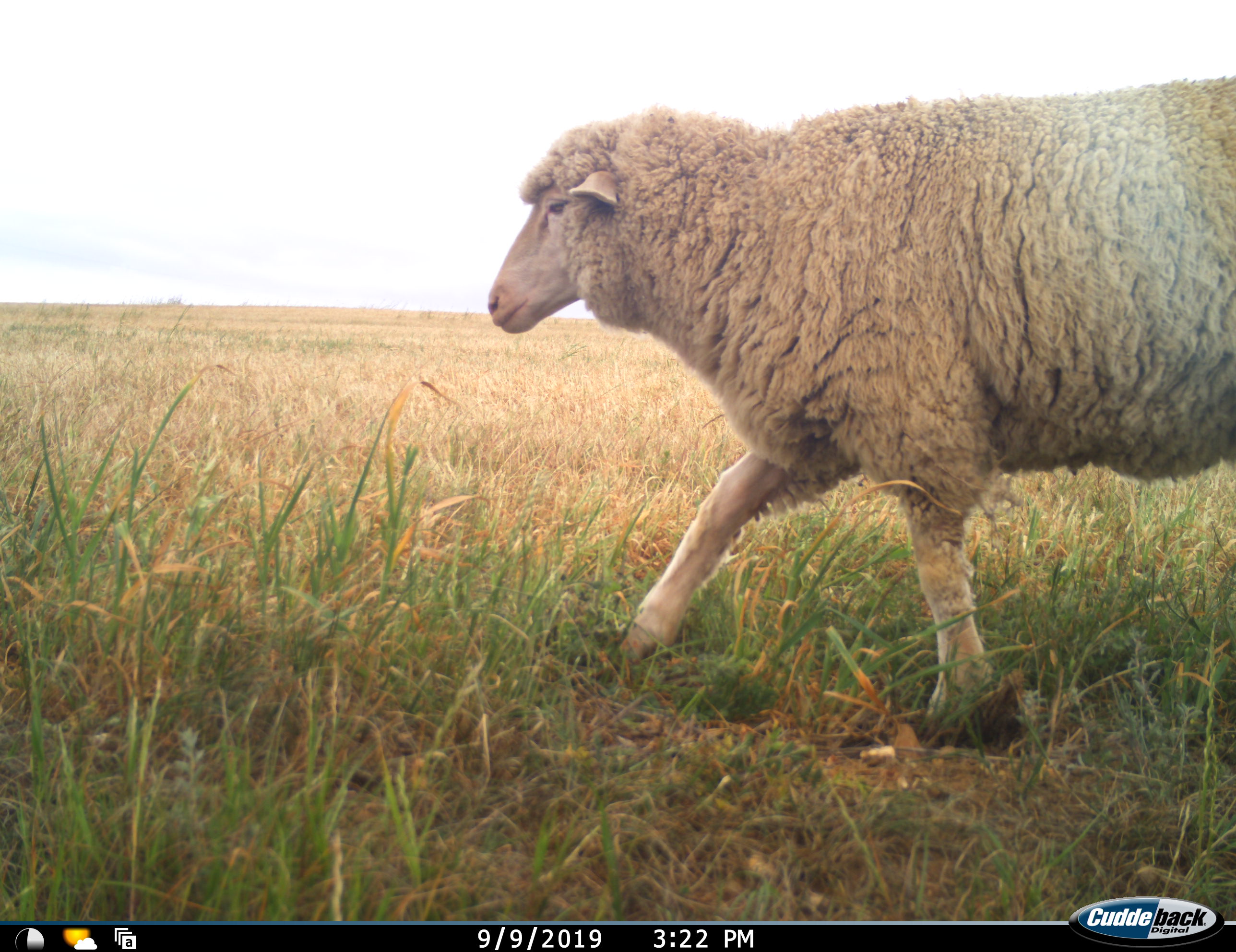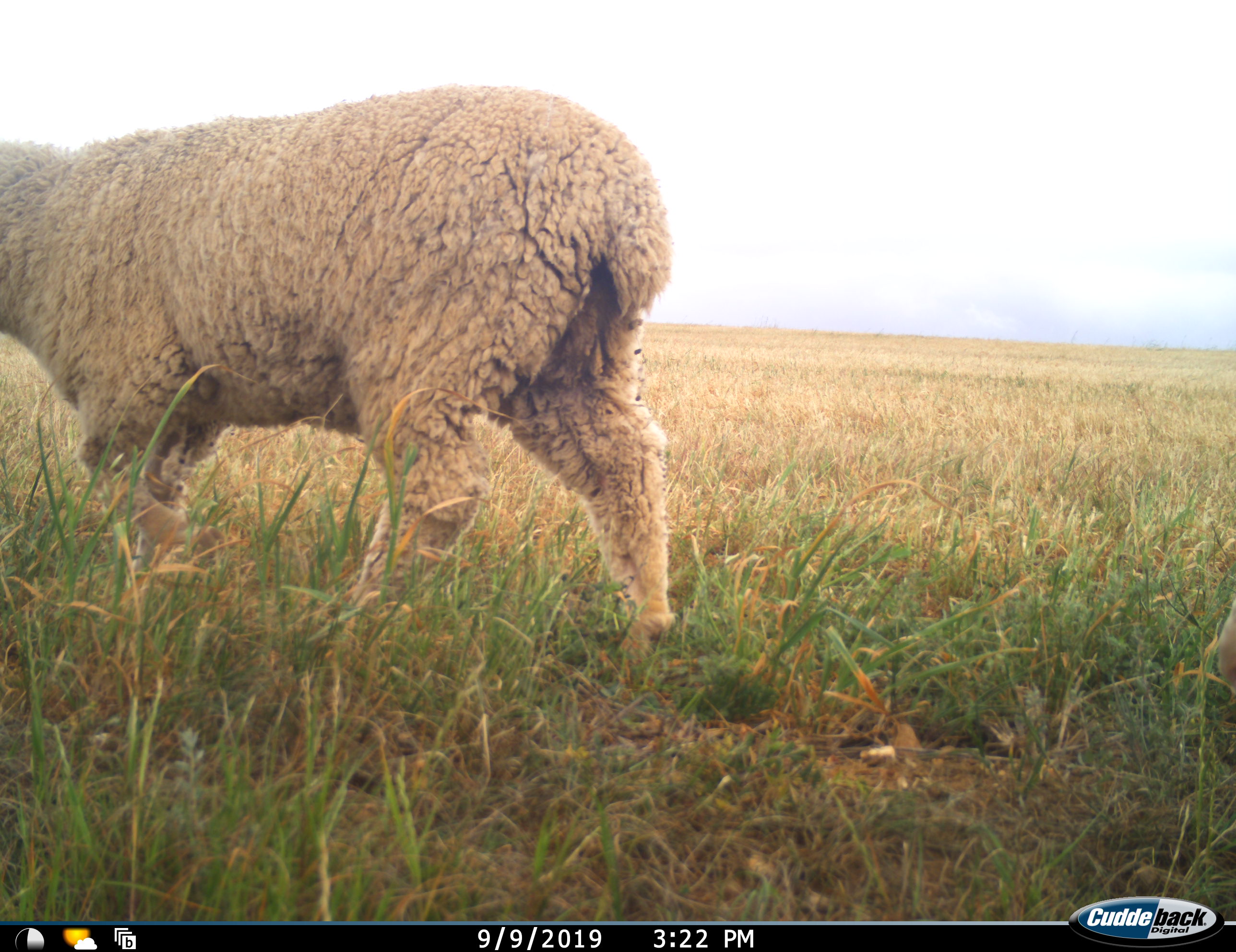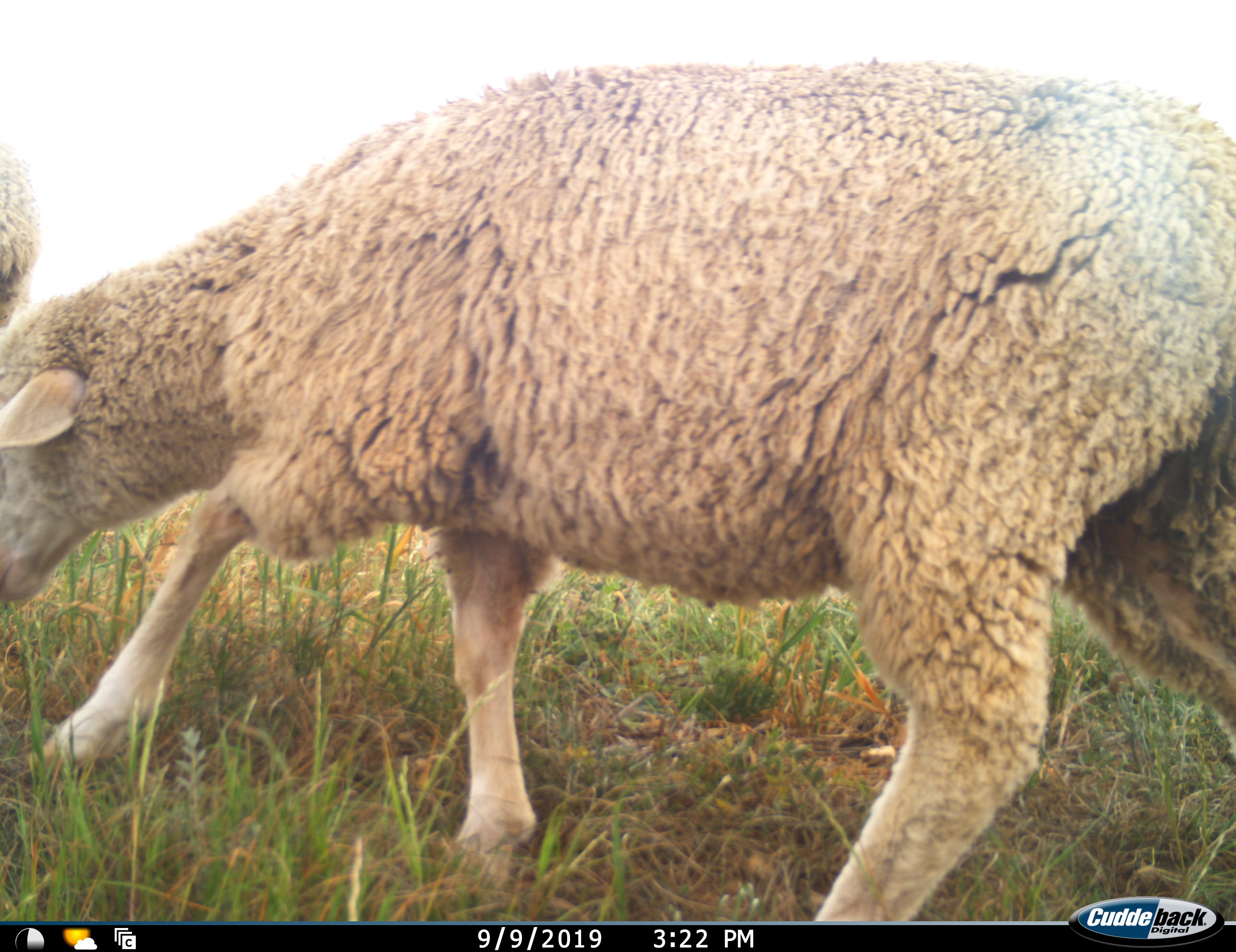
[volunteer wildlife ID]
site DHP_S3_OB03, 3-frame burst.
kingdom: Animalia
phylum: Chordata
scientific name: Vertebrata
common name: domestic animal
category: domesticanimal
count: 2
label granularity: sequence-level